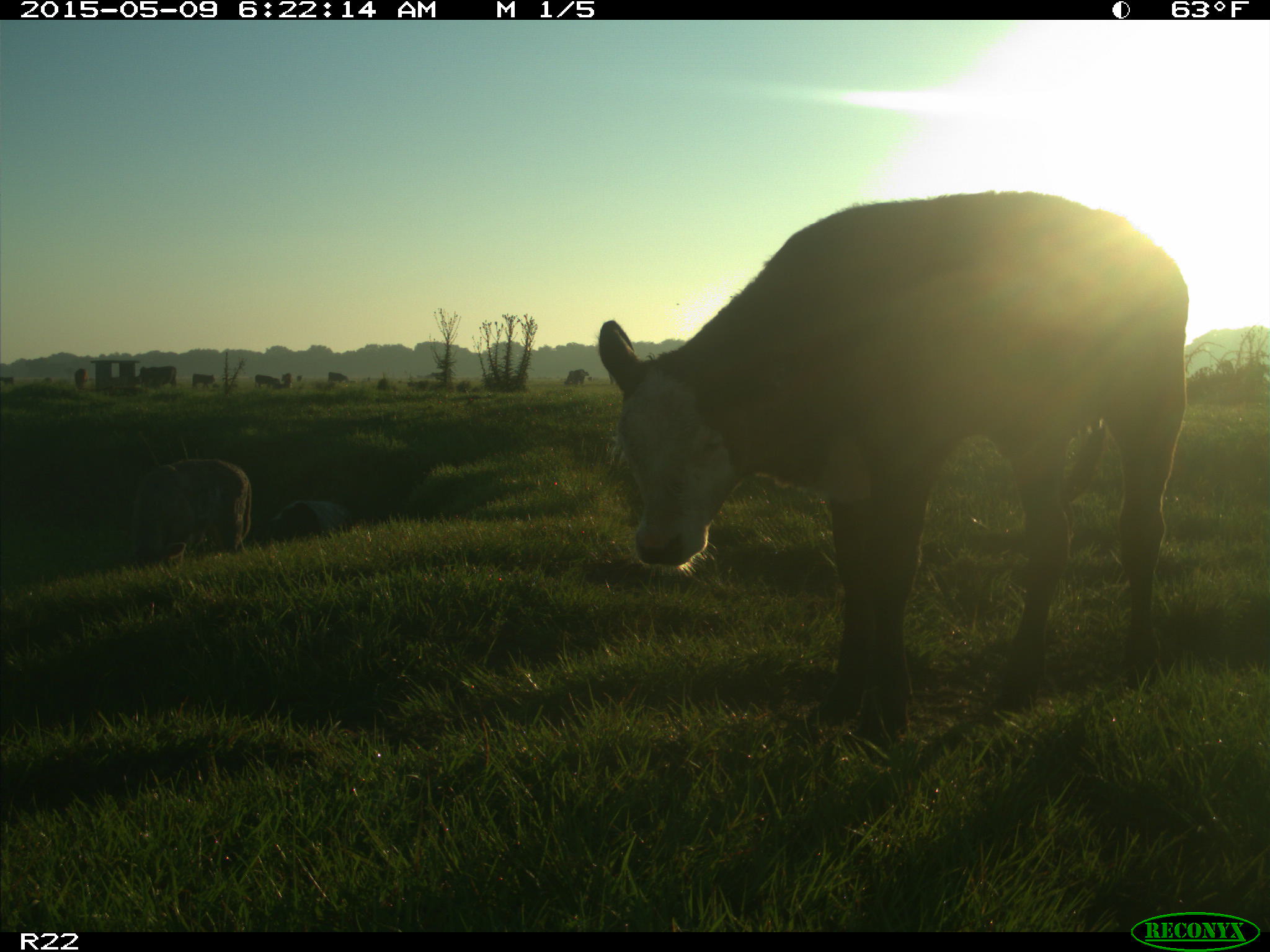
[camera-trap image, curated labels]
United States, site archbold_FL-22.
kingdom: Animalia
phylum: Chordata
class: Mammalia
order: Artiodactyla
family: Bovidae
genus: Bos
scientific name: Bos taurus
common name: domestic cow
Bos taurus (domestic cow).